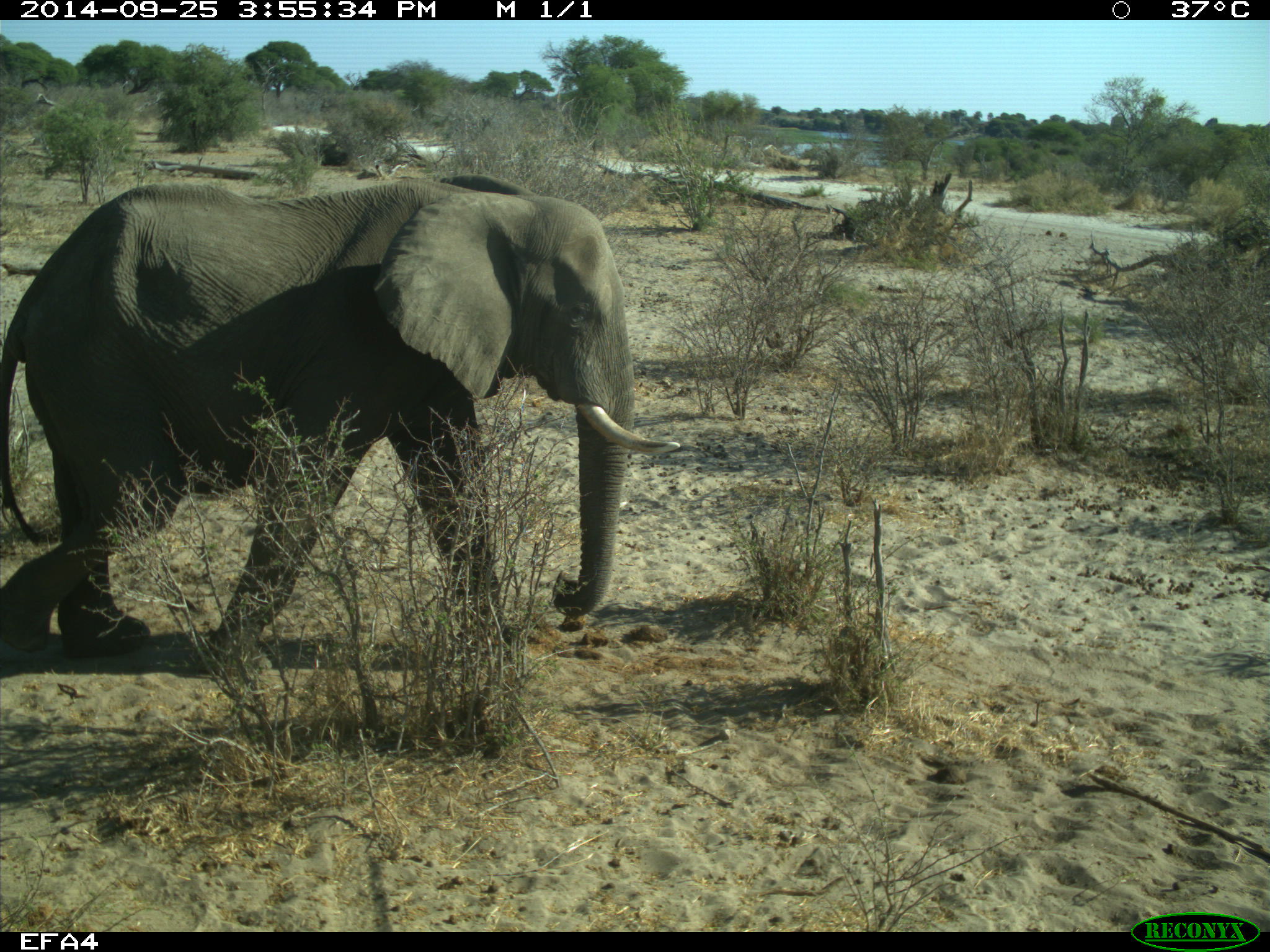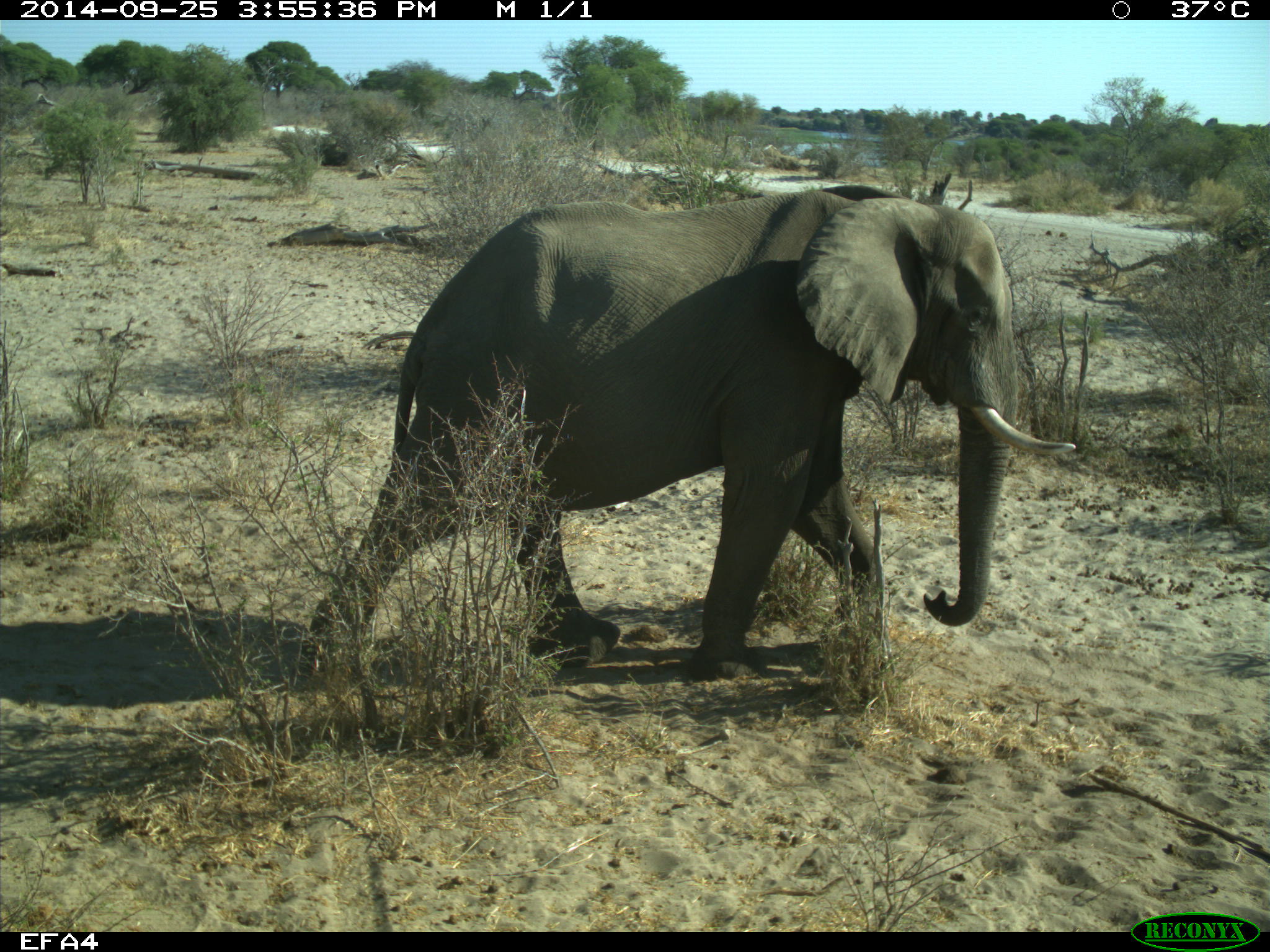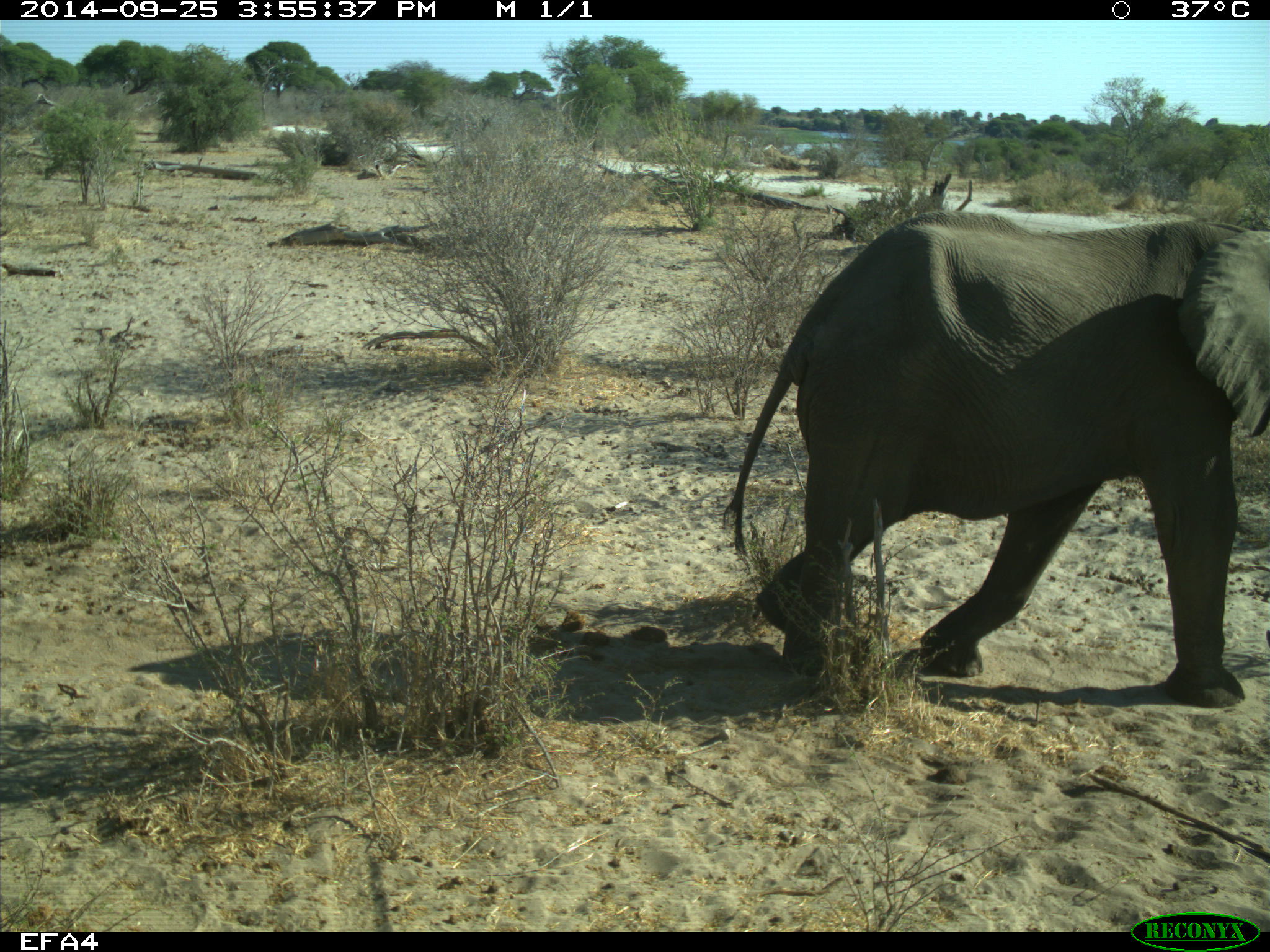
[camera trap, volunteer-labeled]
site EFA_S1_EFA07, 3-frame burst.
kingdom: Animalia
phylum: Chordata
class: Mammalia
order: Proboscidea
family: Elephantidae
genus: Loxodonta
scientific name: Loxodonta africana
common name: african bush elephant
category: elephant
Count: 1.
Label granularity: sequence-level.